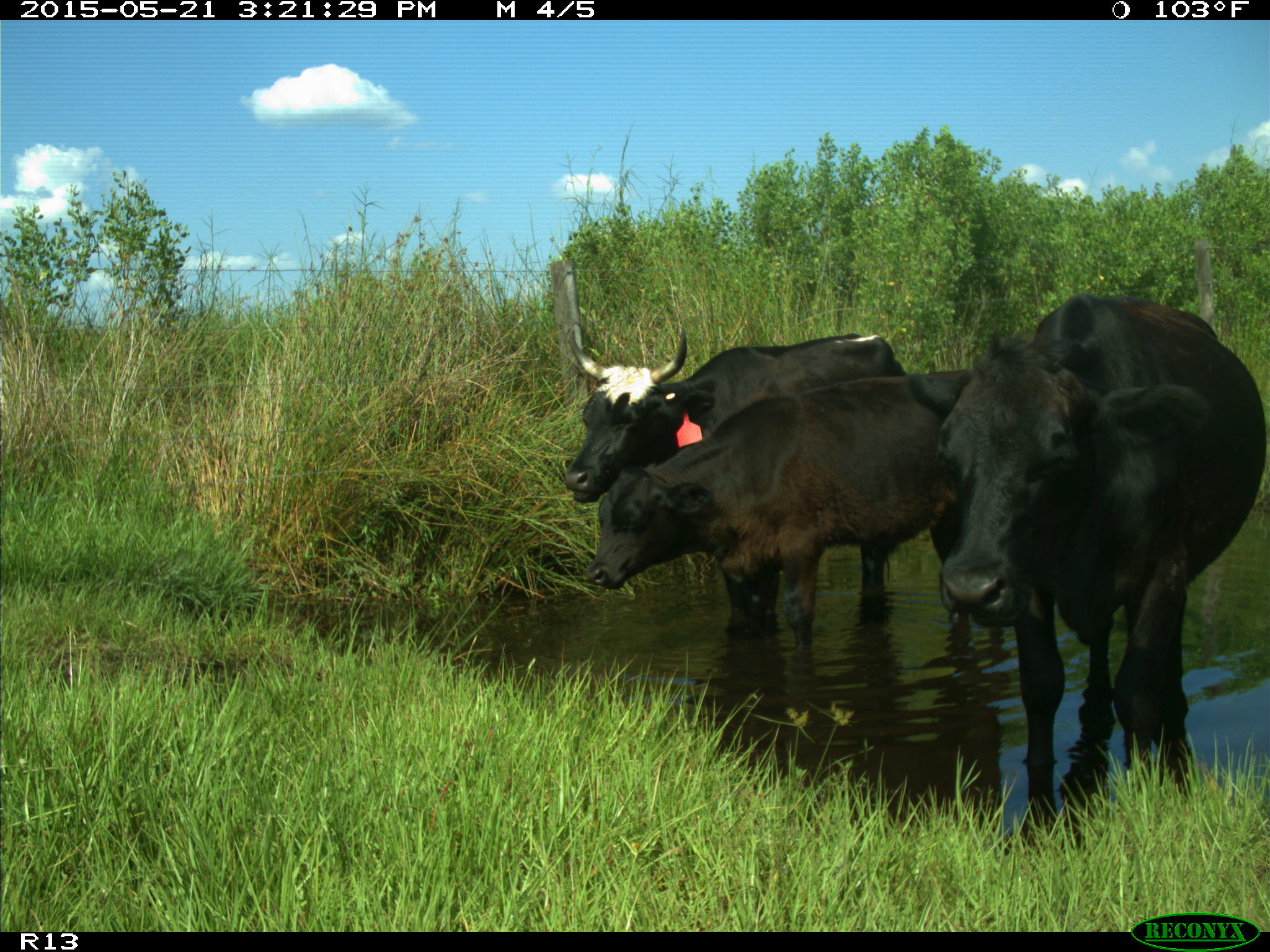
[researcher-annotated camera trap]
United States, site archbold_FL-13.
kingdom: Animalia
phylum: Chordata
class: Mammalia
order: Artiodactyla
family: Bovidae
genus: Bos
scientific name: Bos taurus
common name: domestic cow